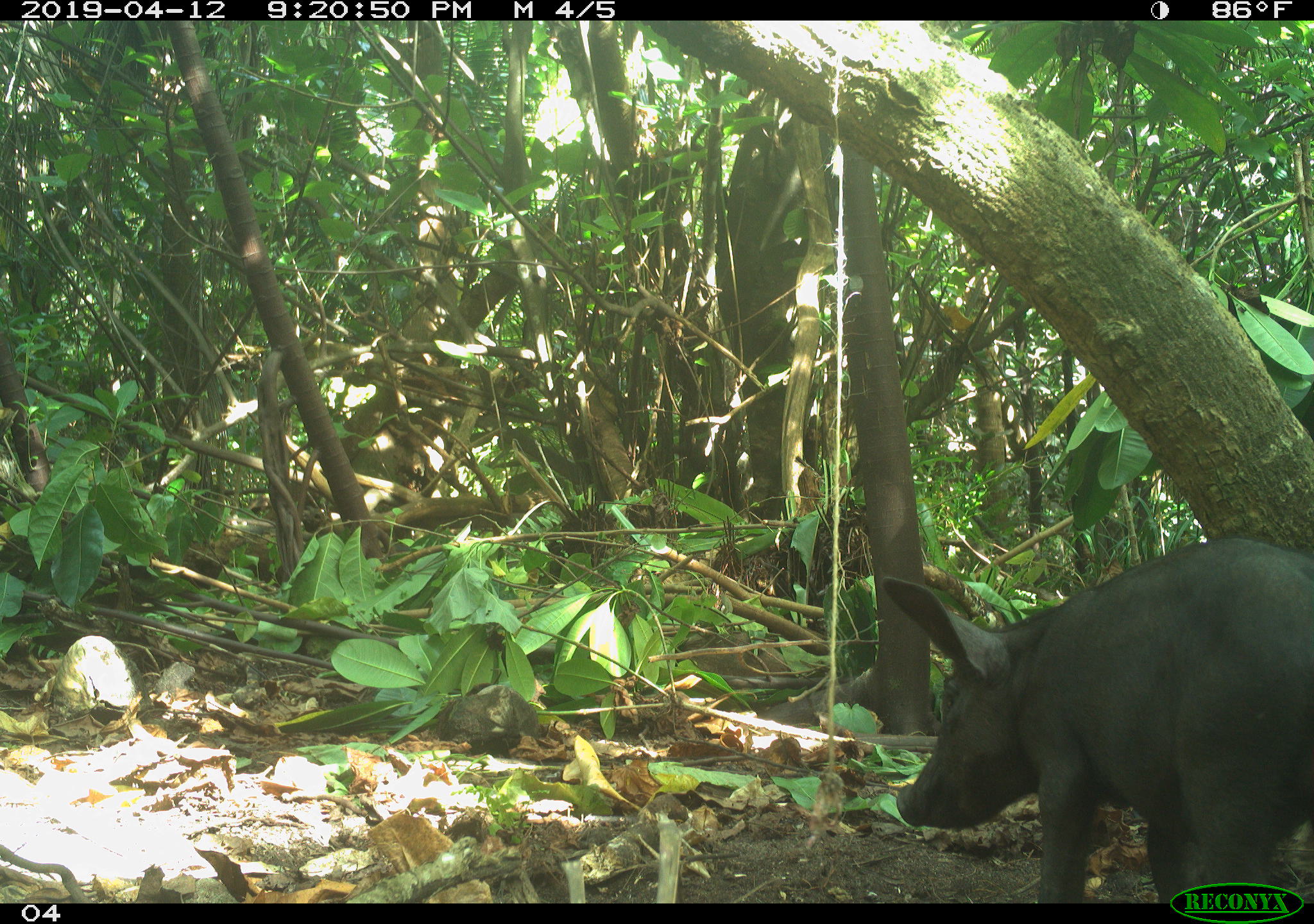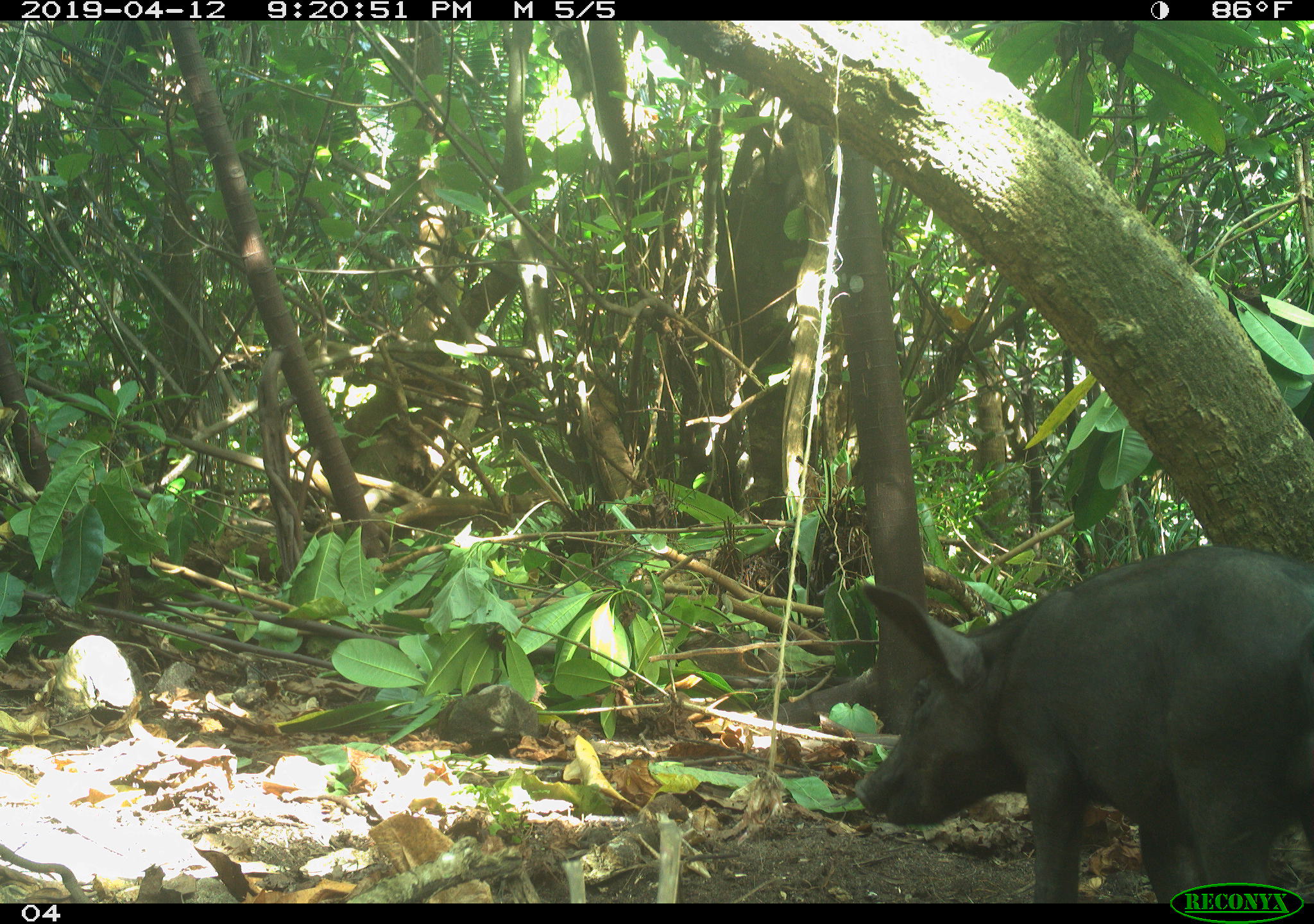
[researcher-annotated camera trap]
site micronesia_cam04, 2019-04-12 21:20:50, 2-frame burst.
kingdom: Animalia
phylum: Chordata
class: Mammalia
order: Artiodactyla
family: Suidae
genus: Sus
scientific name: Sus scrofa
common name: pig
Pig (Sus scrofa).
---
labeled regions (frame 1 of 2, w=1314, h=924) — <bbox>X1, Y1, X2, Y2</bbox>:
pig: <bbox>883, 529, 1310, 905</bbox>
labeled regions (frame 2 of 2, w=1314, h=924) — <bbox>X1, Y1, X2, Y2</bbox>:
pig: <bbox>835, 543, 1313, 905</bbox>